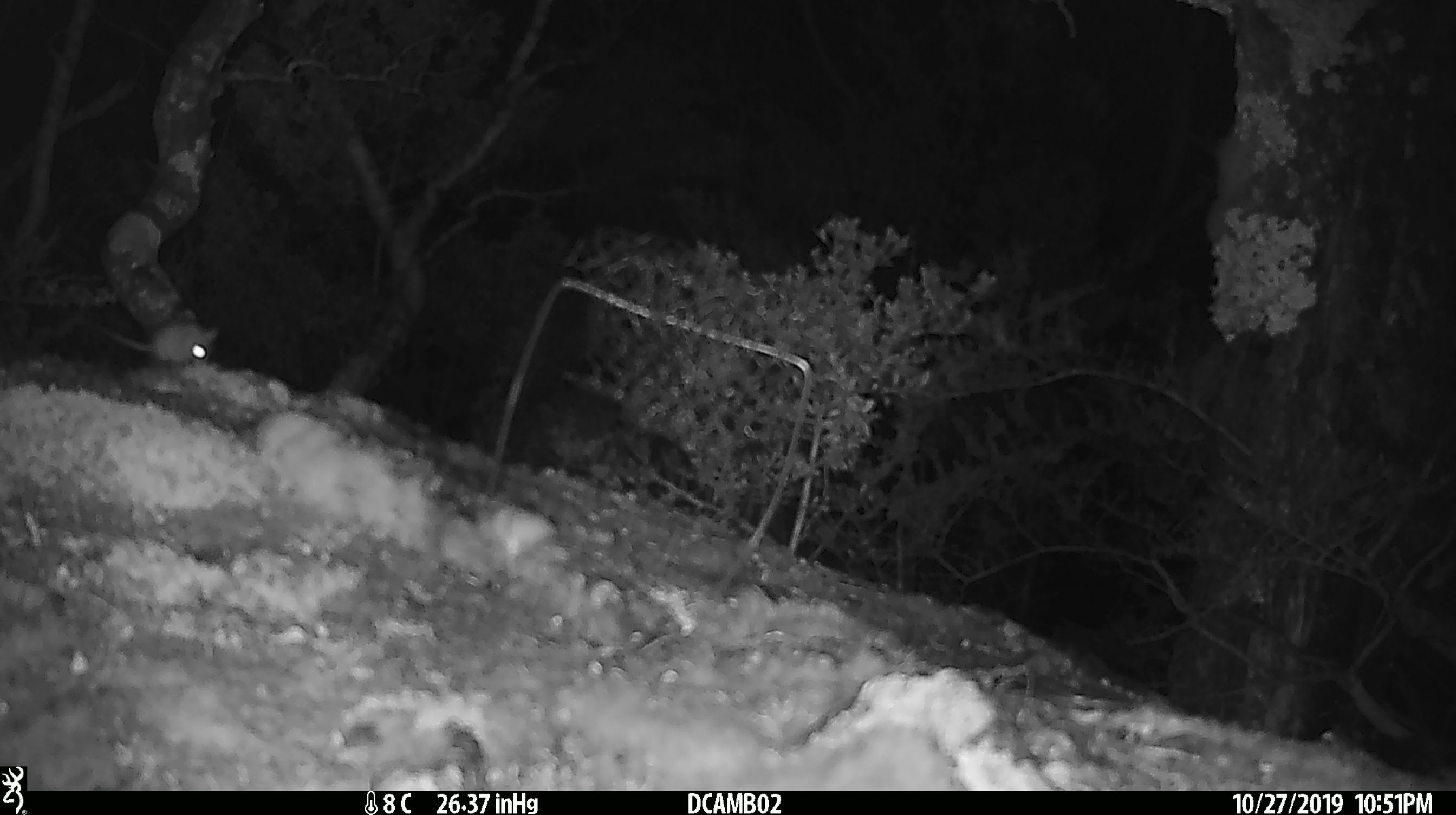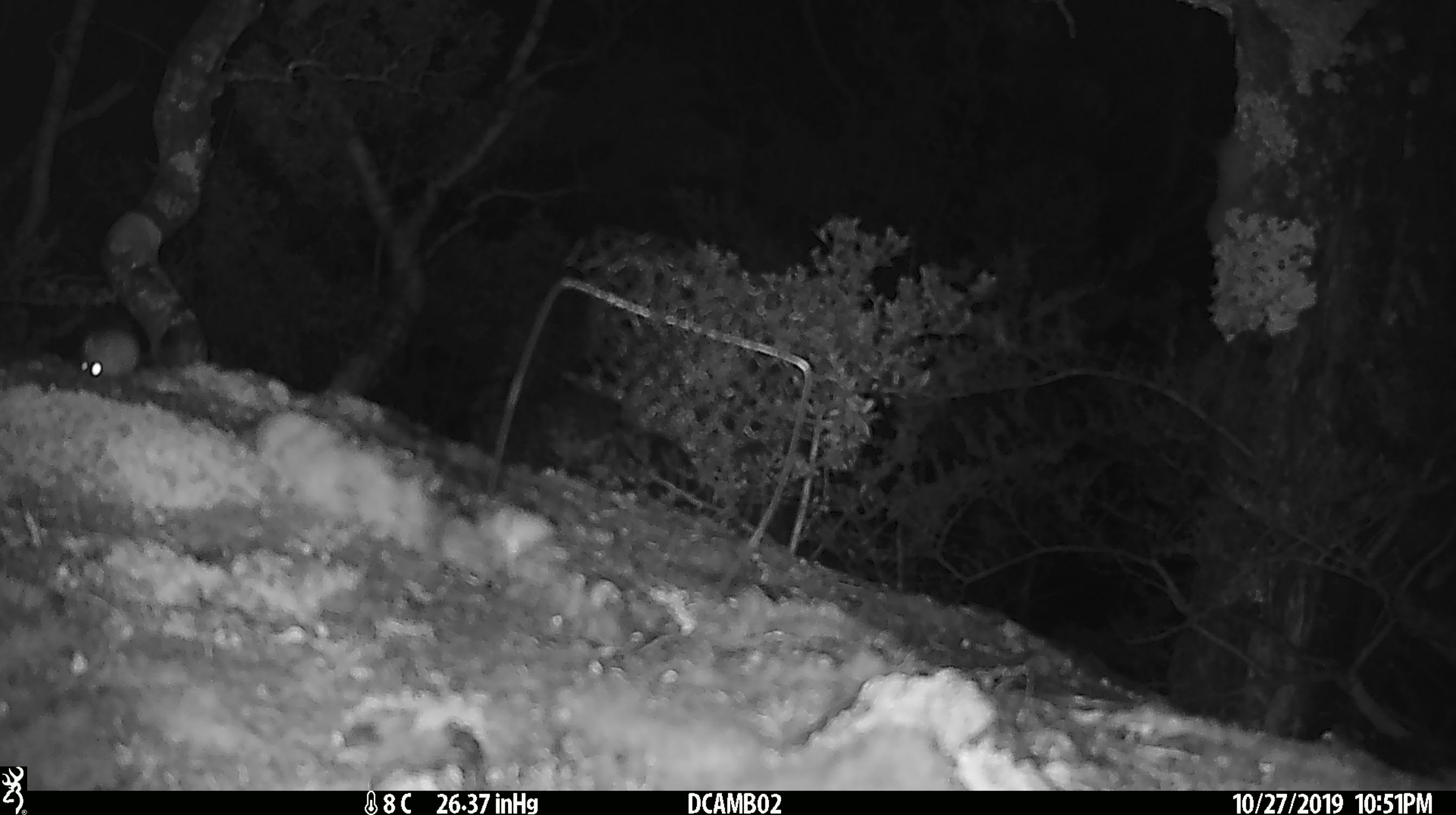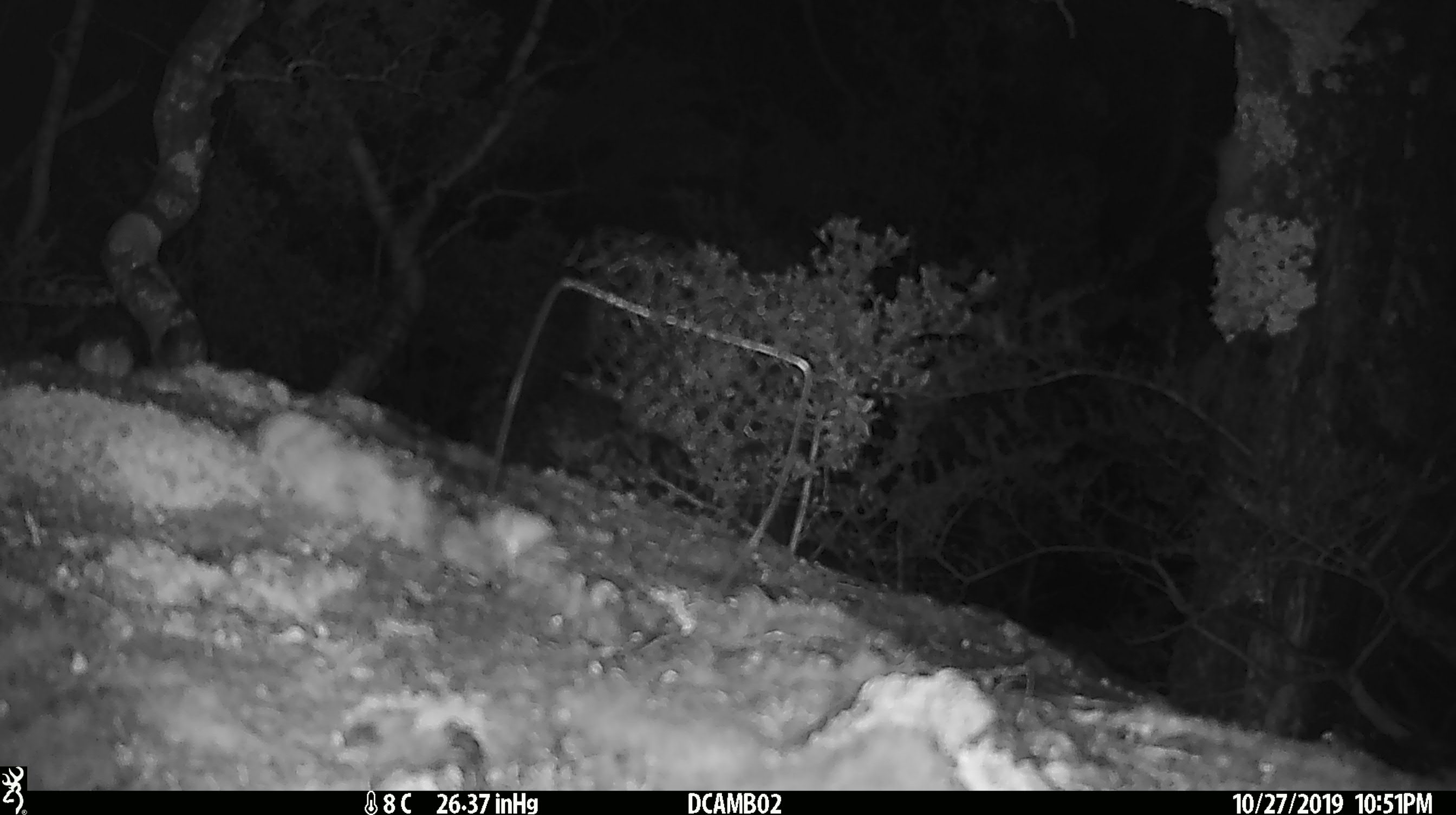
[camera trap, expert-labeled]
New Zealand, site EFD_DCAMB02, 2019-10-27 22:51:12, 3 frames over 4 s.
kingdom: Animalia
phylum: Chordata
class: Mammalia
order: Rodentia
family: Muridae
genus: Mus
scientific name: Mus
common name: mouse